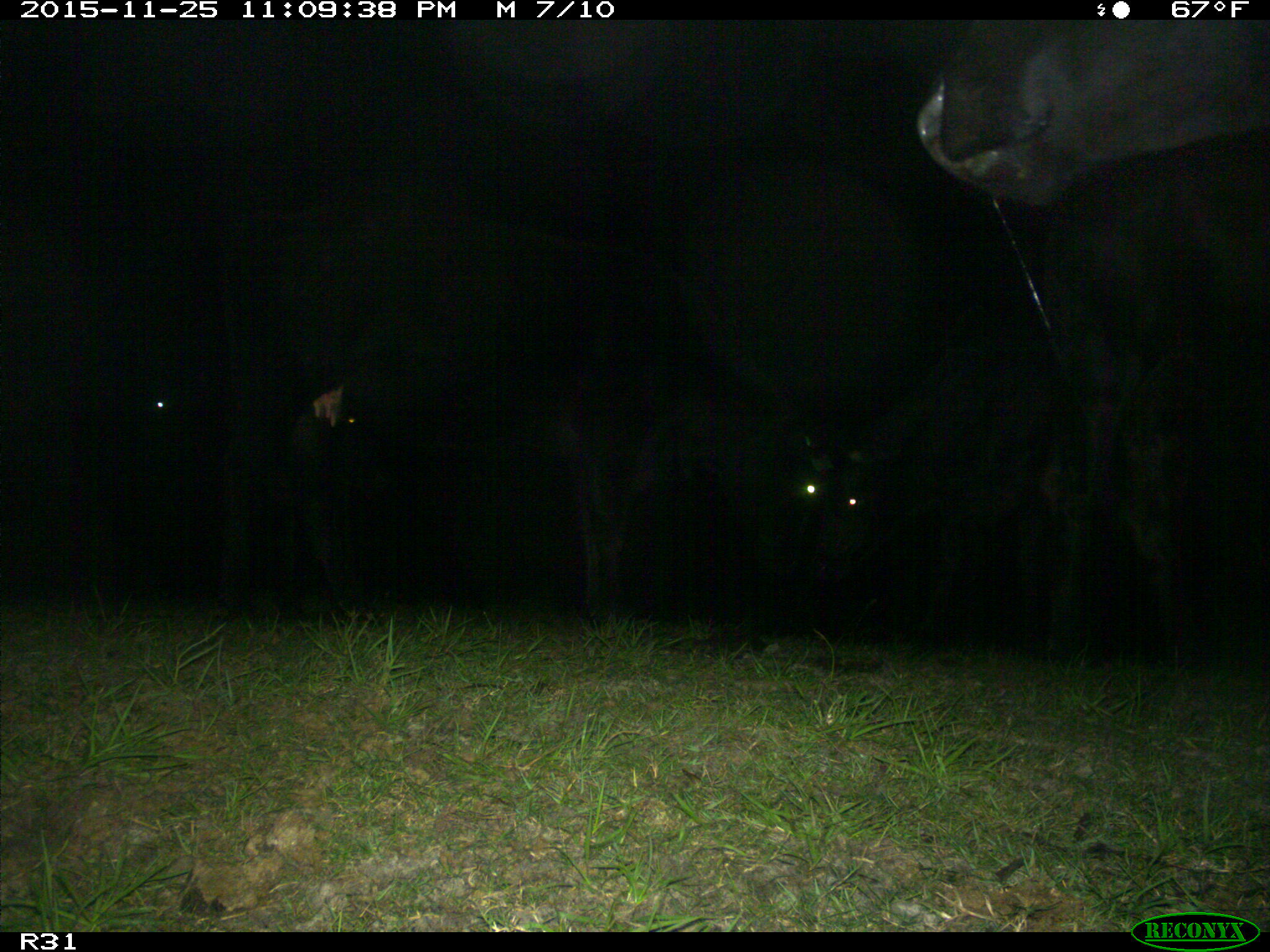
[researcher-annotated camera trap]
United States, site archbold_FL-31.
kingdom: Animalia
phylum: Chordata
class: Mammalia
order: Artiodactyla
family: Bovidae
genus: Bos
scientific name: Bos taurus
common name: domestic cow